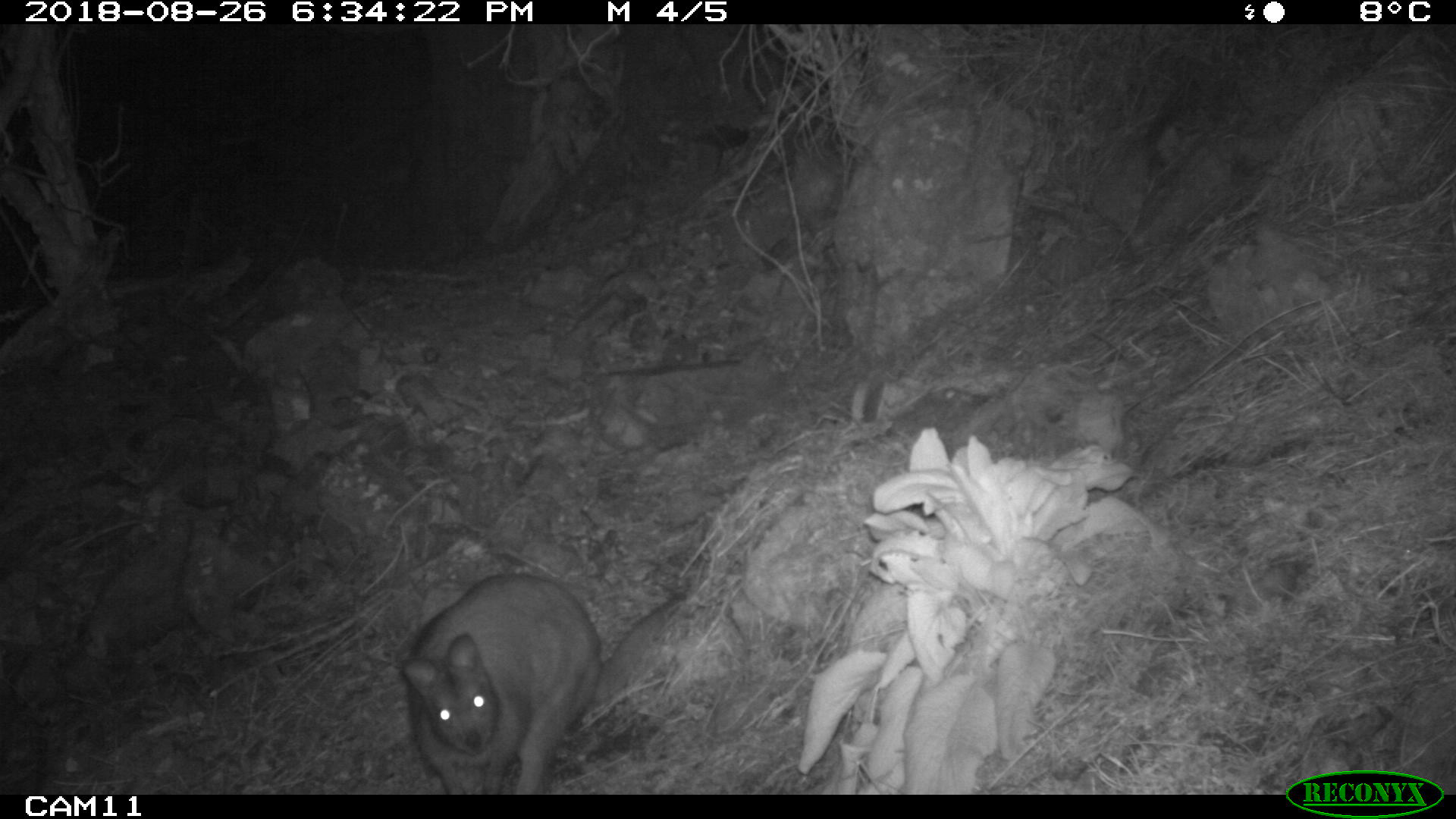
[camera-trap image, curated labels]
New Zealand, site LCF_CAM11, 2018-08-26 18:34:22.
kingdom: Animalia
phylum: Chordata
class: Mammalia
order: Diprotodontia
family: Macropodidae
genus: Notamacropus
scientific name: Notamacropus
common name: wallaby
Wallaby (Notamacropus).